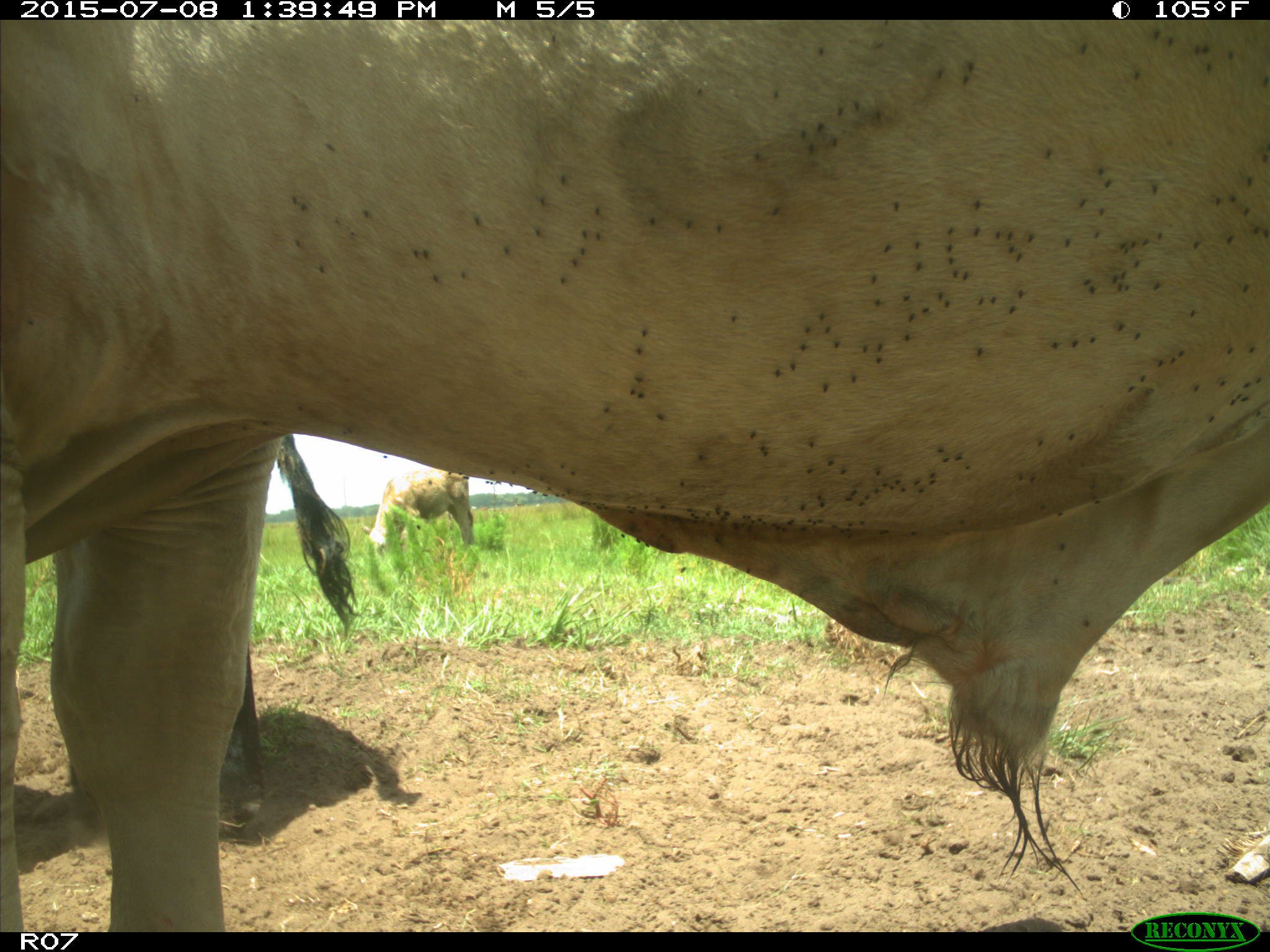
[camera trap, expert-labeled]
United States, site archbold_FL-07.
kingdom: Animalia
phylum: Chordata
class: Mammalia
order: Artiodactyla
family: Bovidae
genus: Bos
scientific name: Bos taurus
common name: domestic cow